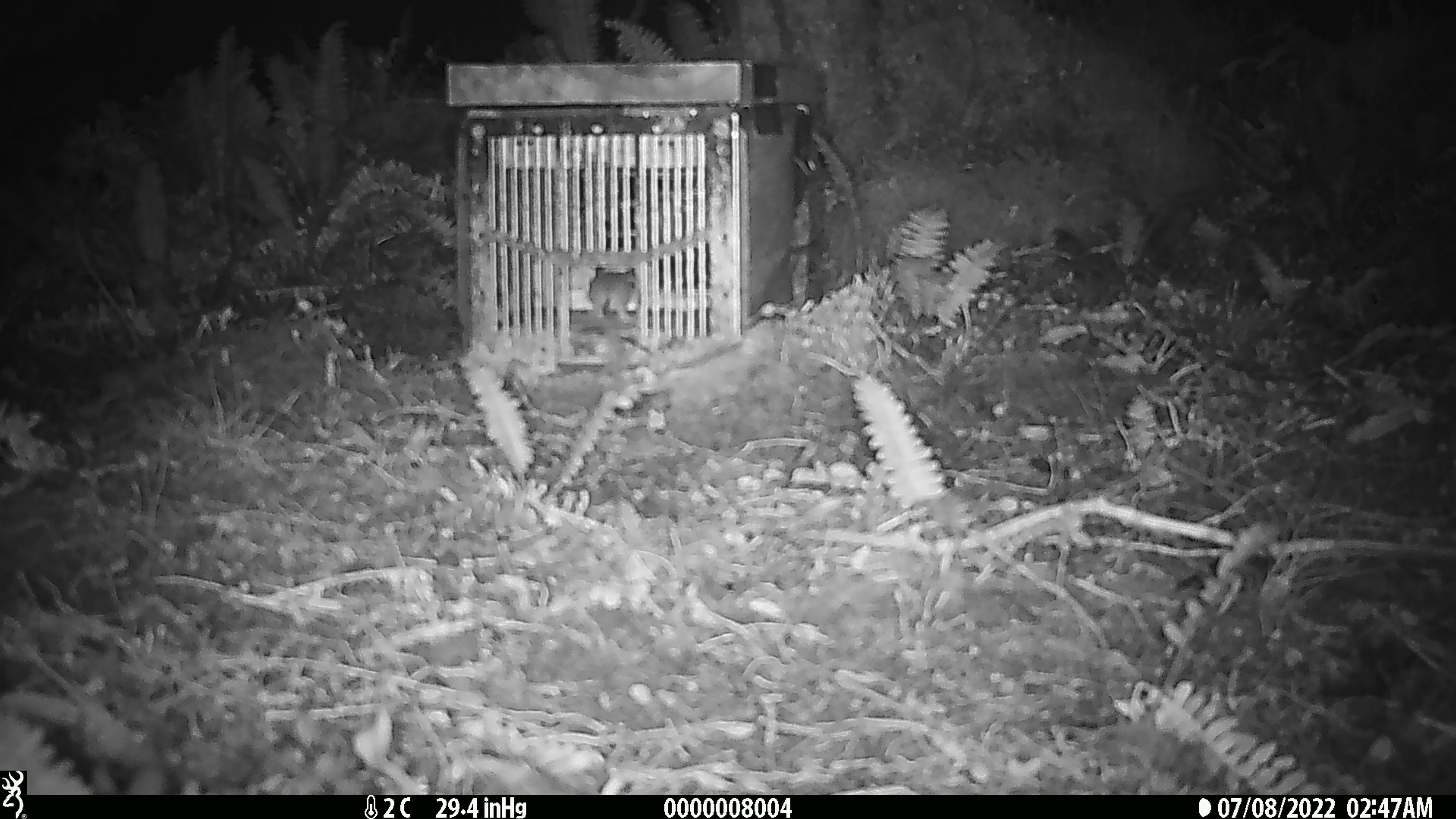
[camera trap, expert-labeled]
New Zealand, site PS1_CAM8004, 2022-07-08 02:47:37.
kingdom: Animalia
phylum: Chordata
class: Mammalia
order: Rodentia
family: Muridae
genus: Mus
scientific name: Mus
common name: mouse